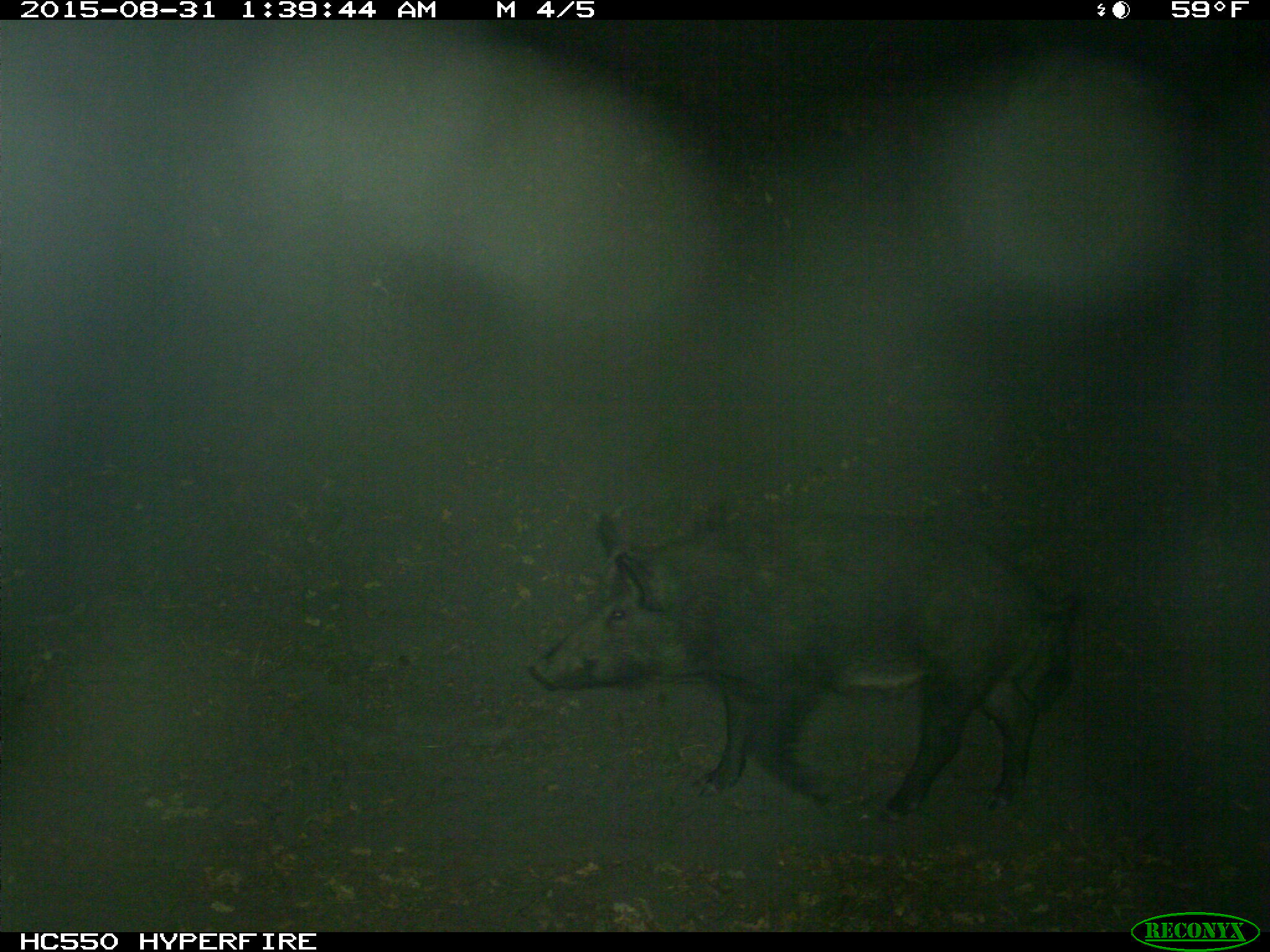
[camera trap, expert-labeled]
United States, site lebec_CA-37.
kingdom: Animalia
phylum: Chordata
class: Mammalia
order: Artiodactyla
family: Suidae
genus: Sus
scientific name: Sus scrofa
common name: wild boar